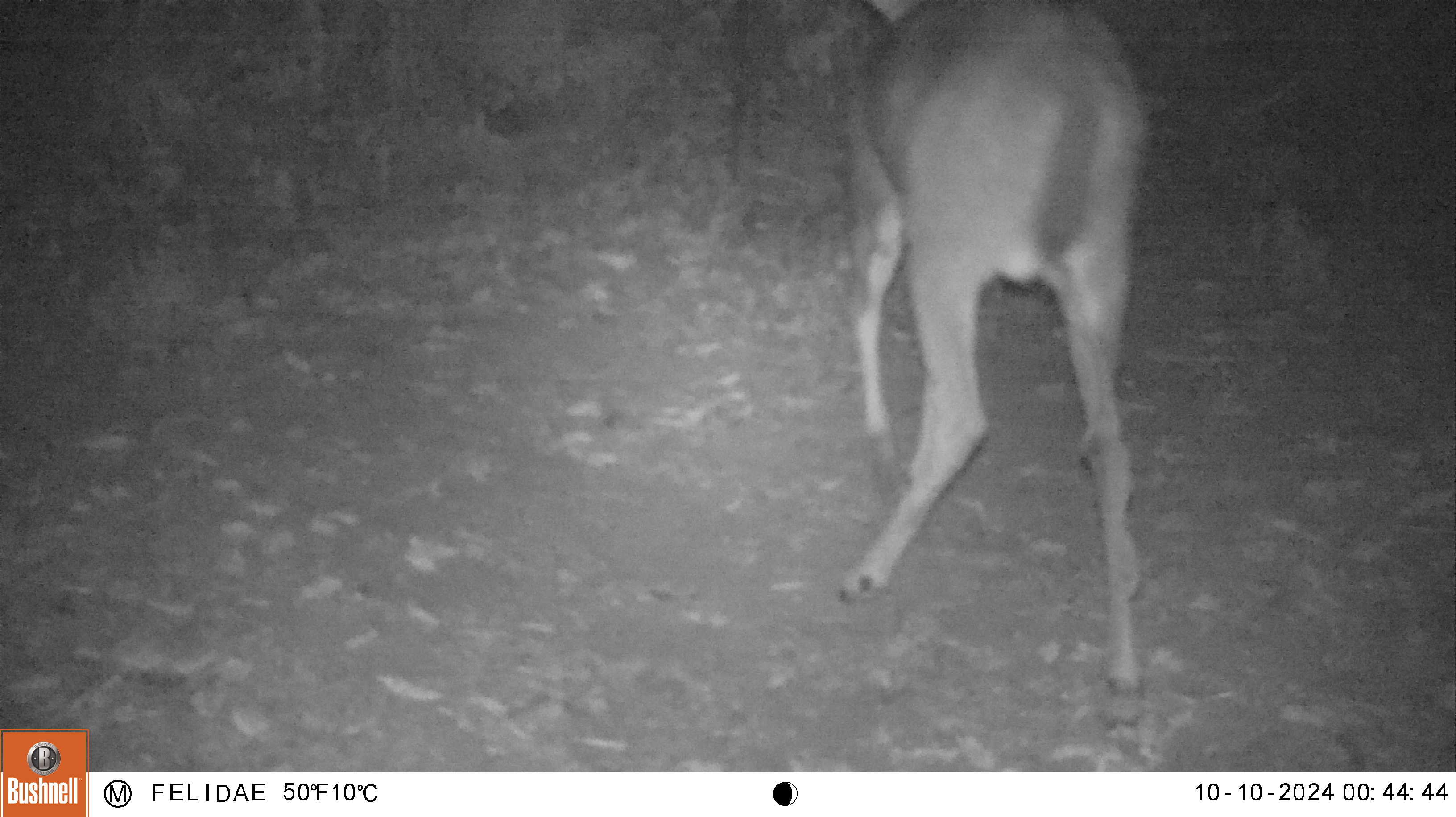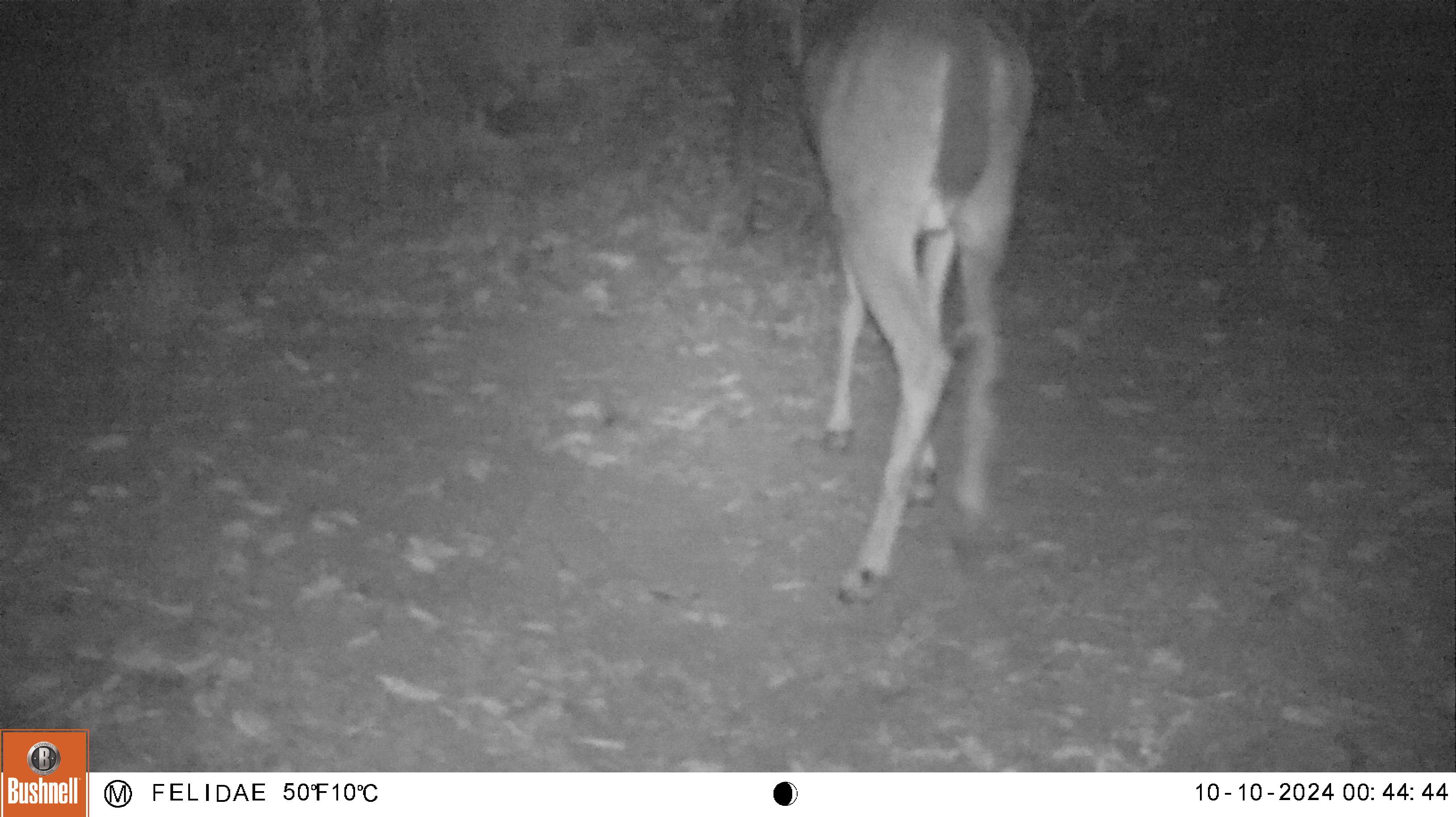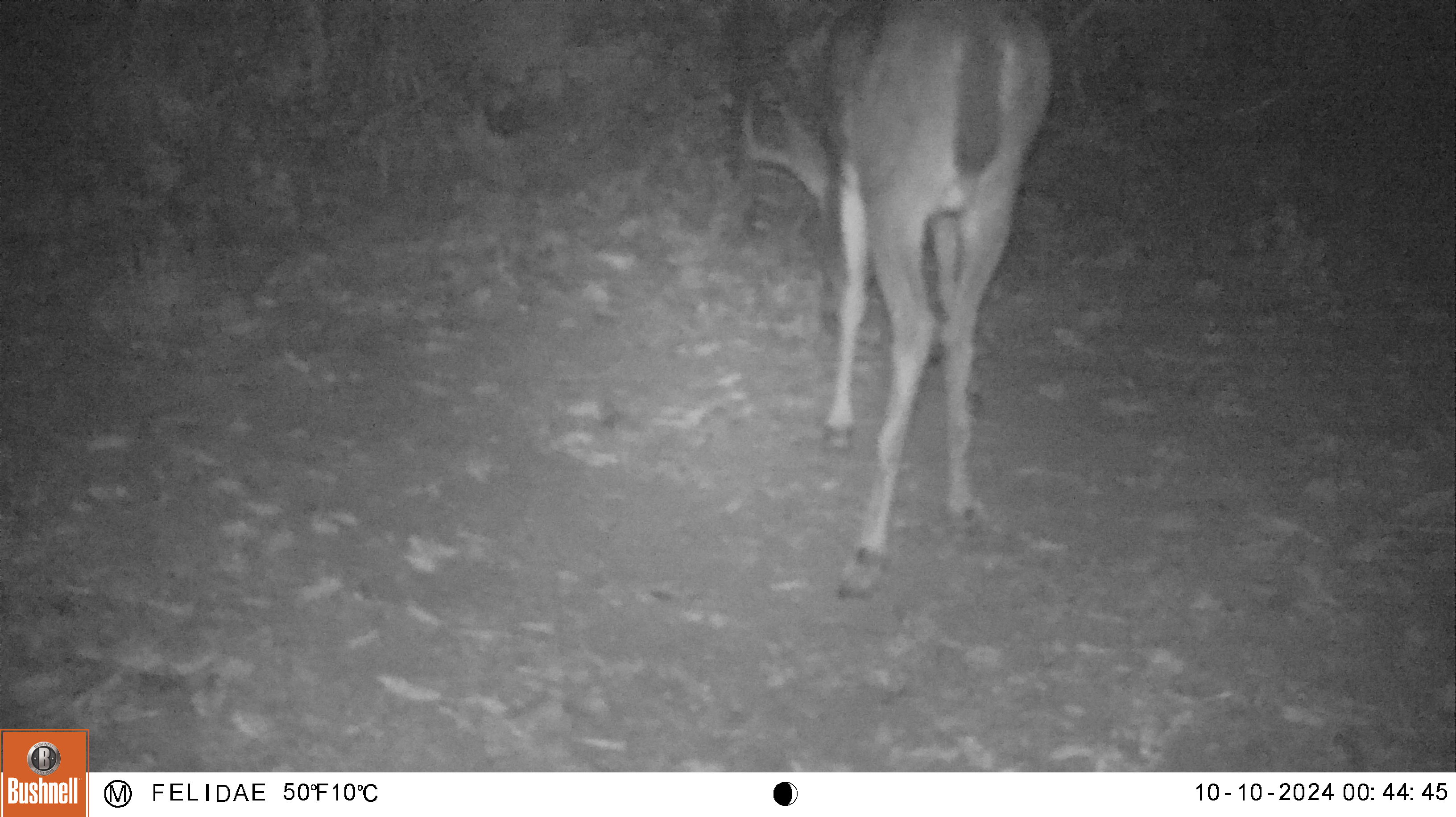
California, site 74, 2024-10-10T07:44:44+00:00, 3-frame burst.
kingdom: Animalia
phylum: Chordata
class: Mammalia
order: Artiodactyla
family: Cervidae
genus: Odocoileus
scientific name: Odocoileus hemionus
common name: mule deer